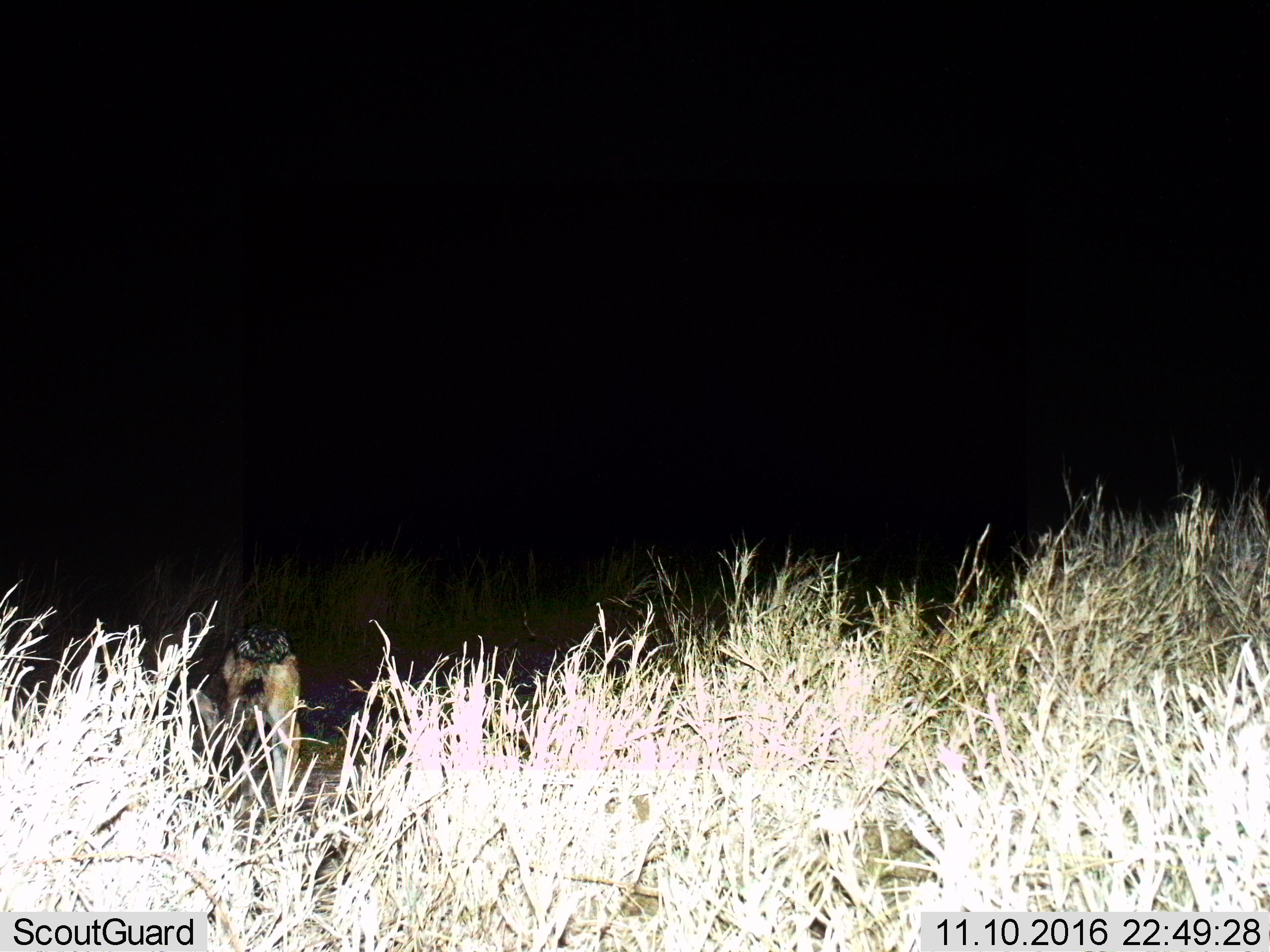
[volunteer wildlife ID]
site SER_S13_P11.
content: unidentified animal